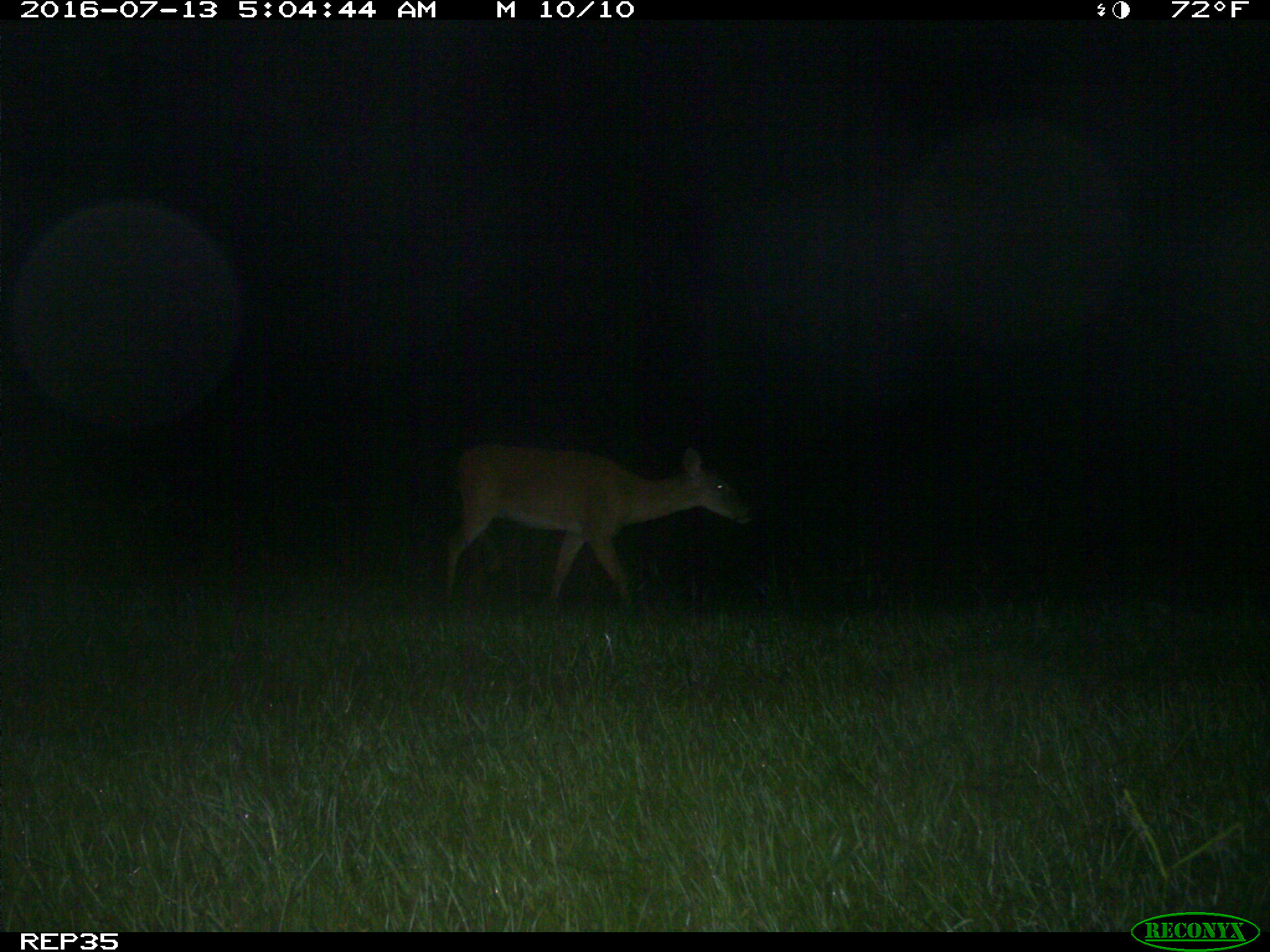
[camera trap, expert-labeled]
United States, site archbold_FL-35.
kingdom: Animalia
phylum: Chordata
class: Mammalia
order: Artiodactyla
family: Cervidae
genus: Odocoileus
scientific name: Odocoileus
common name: deer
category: unidentified deer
Unidentified deer (deer) (Odocoileus).